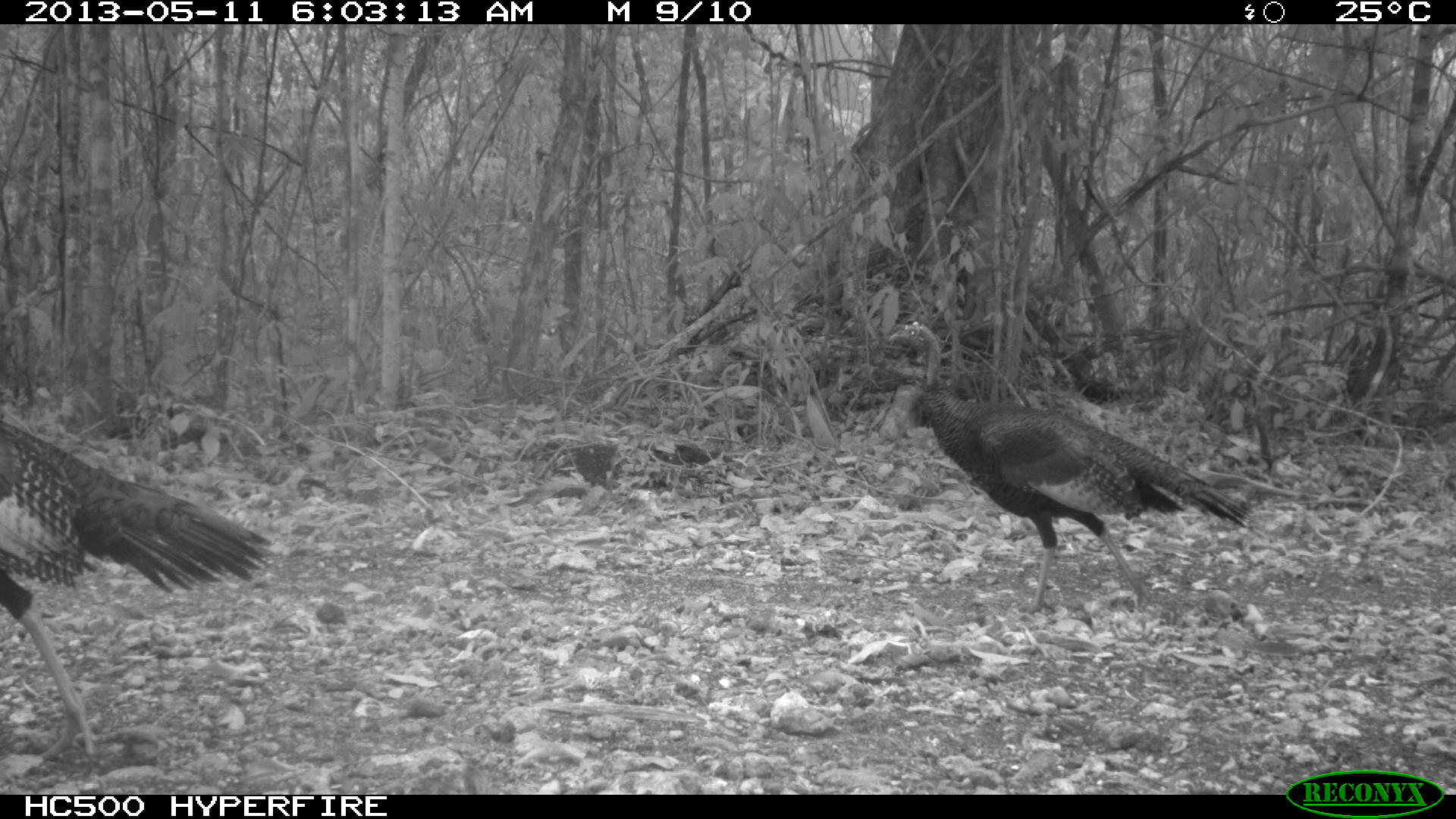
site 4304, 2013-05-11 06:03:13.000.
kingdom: Animalia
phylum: Chordata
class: Aves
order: Galliformes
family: Phasianidae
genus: Meleagris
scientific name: Meleagris ocellata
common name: ocellated turkey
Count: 3.